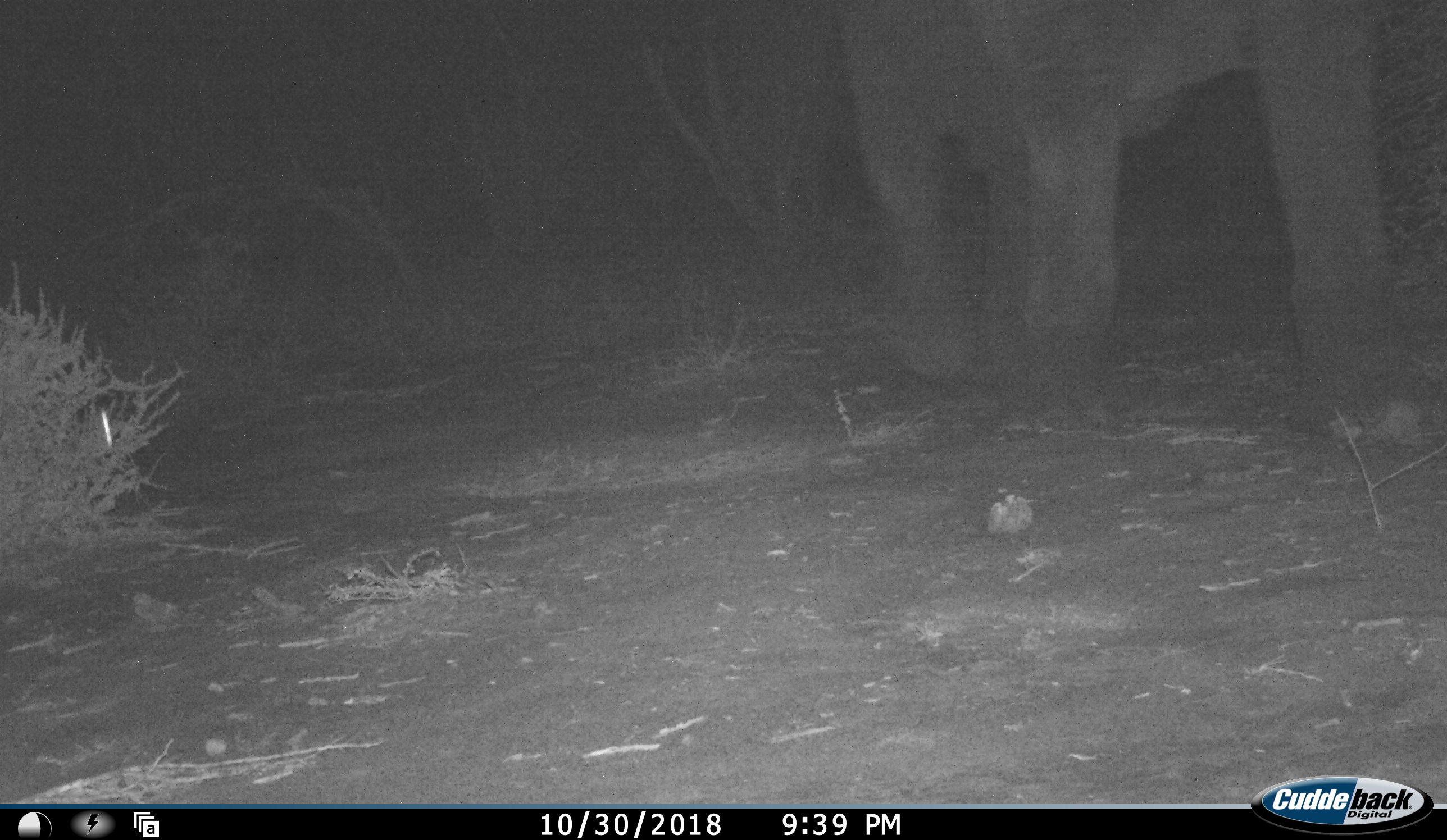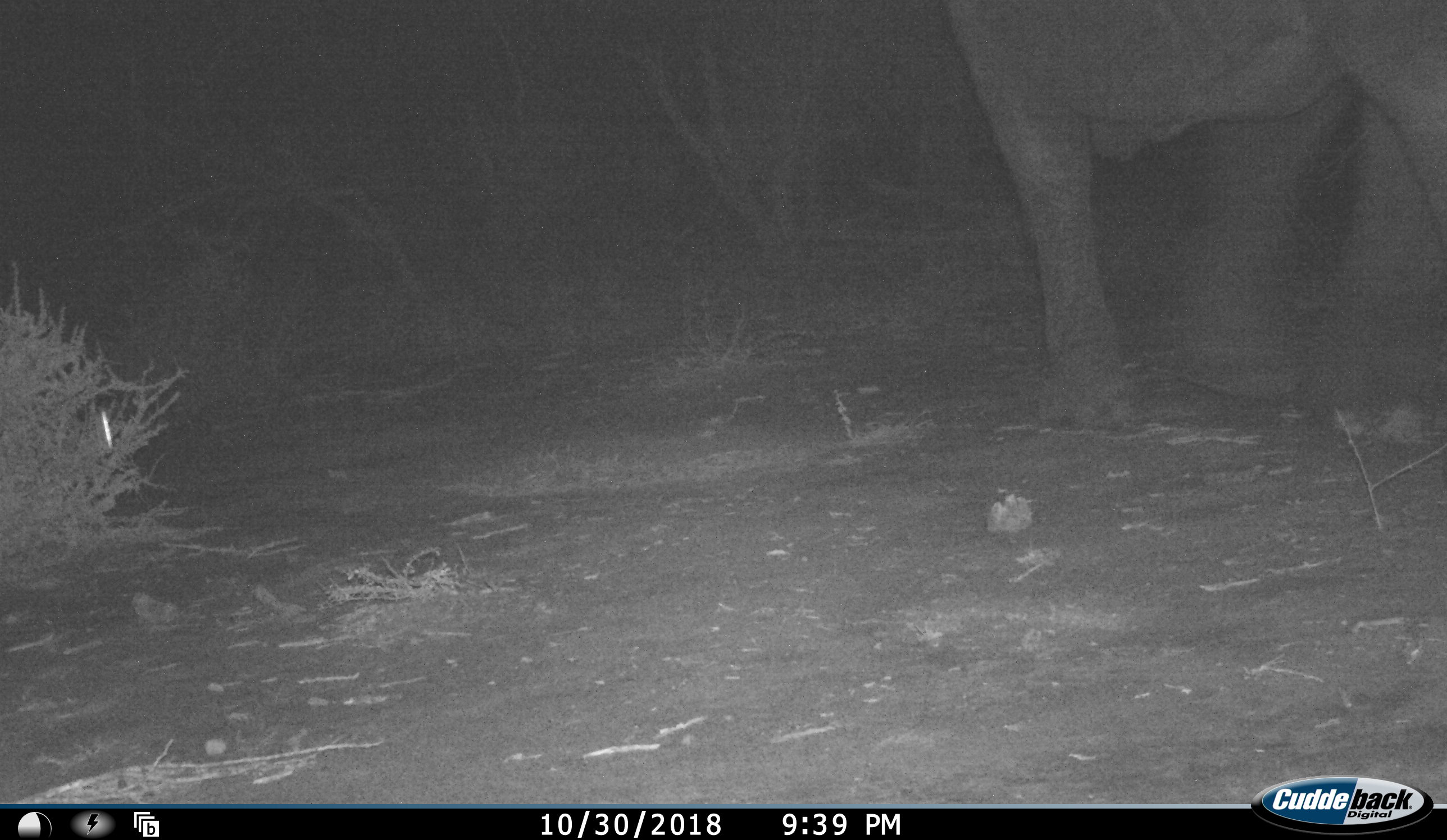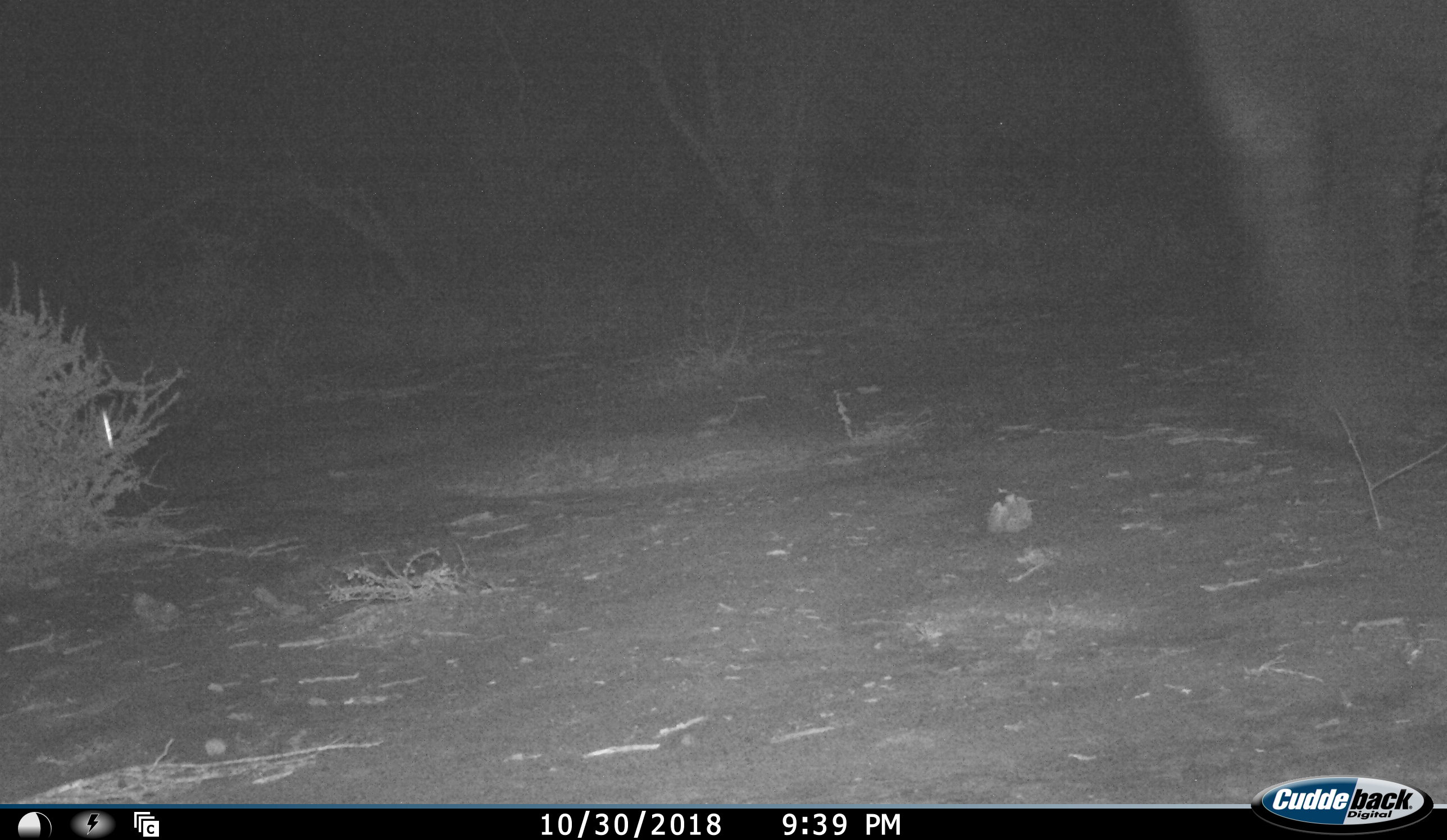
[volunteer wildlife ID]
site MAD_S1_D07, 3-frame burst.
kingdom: Animalia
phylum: Chordata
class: Mammalia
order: Proboscidea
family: Elephantidae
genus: Loxodonta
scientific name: Loxodonta africana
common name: african bush elephant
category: elephant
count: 1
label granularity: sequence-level